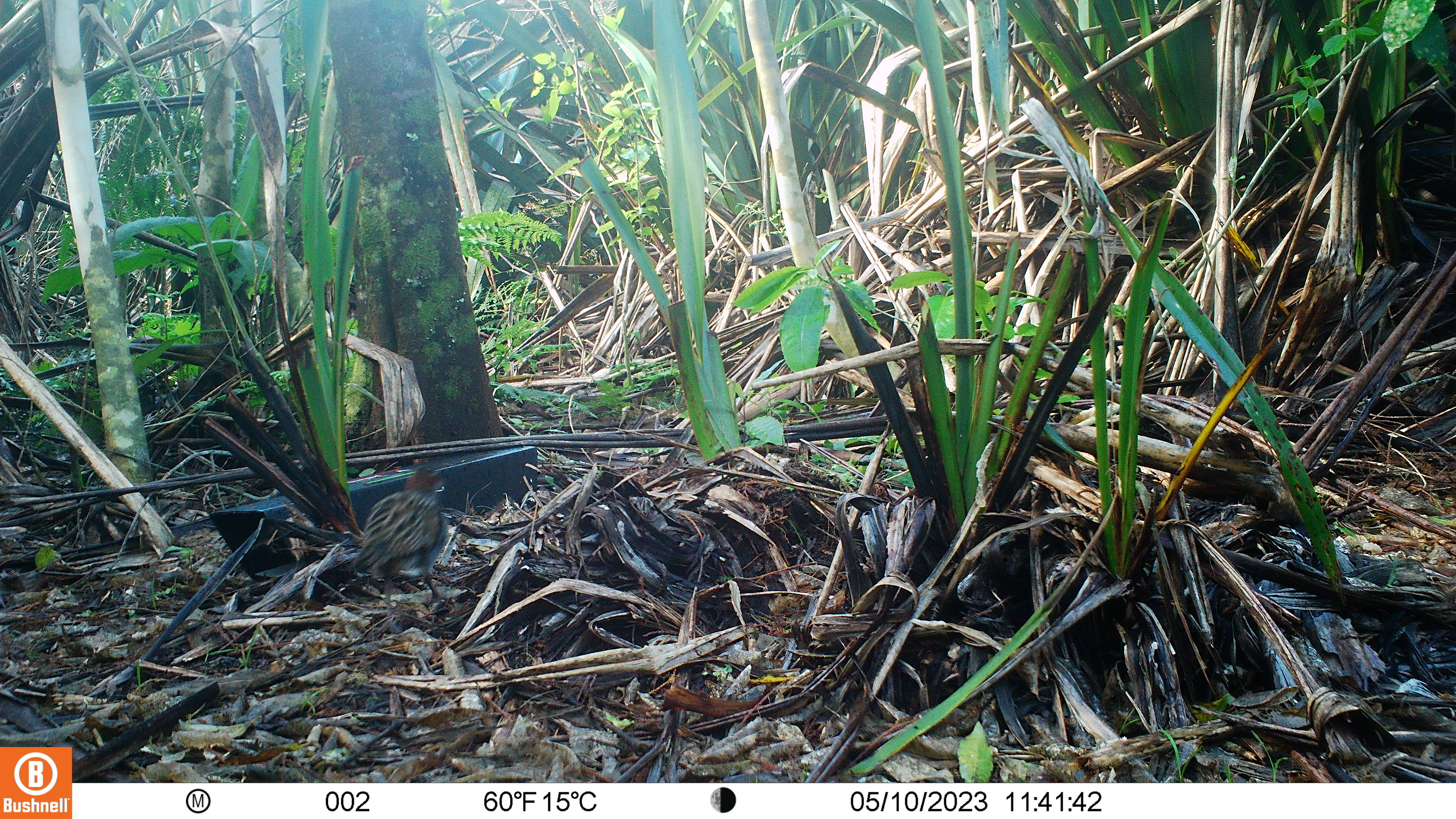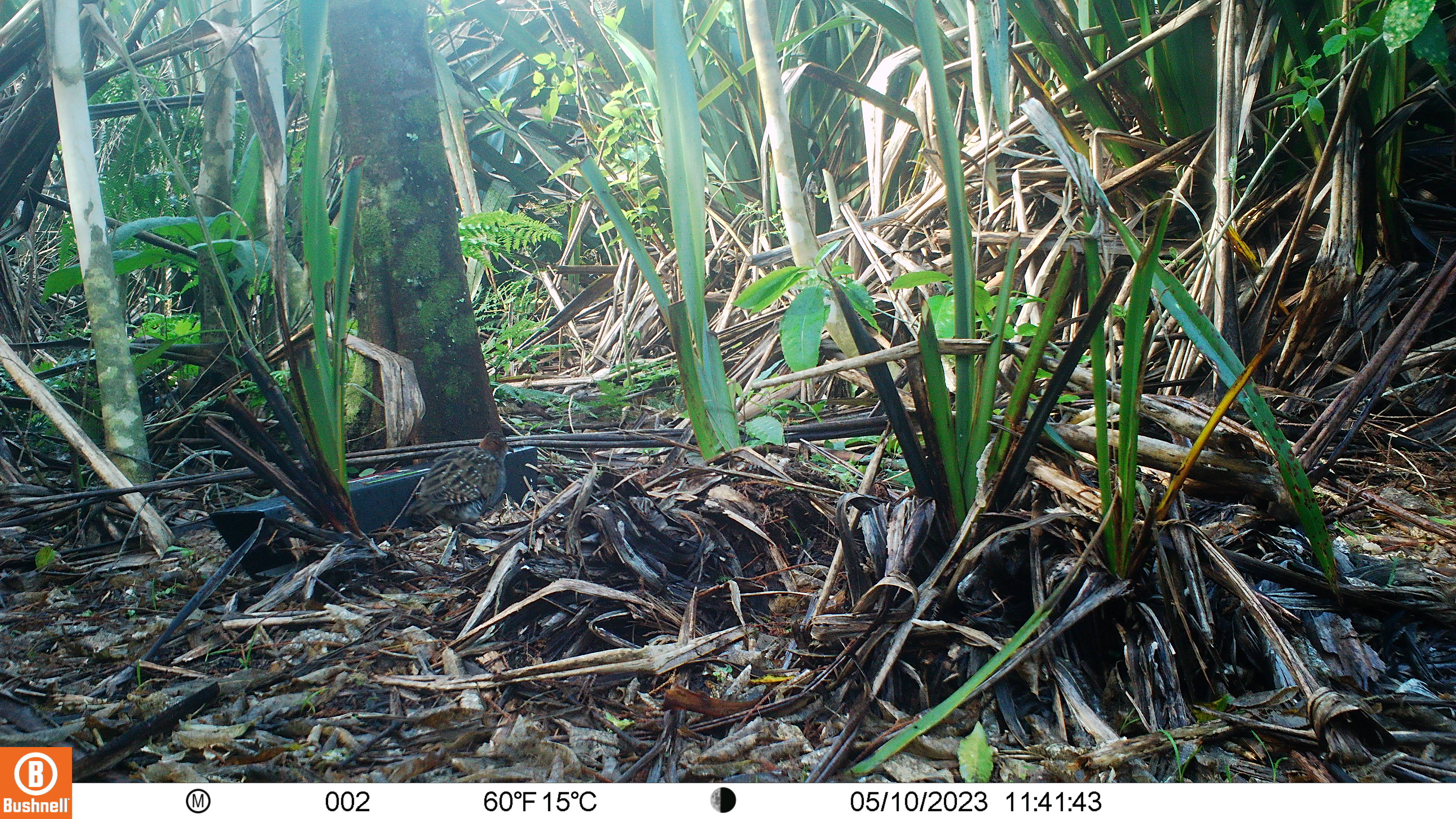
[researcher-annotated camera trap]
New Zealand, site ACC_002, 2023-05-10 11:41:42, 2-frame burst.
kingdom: Animalia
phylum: Chordata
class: Aves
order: Gruiformes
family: Rallidae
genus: Gallirallus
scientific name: Gallirallus philippensis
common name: buff-banded rail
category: banded rail